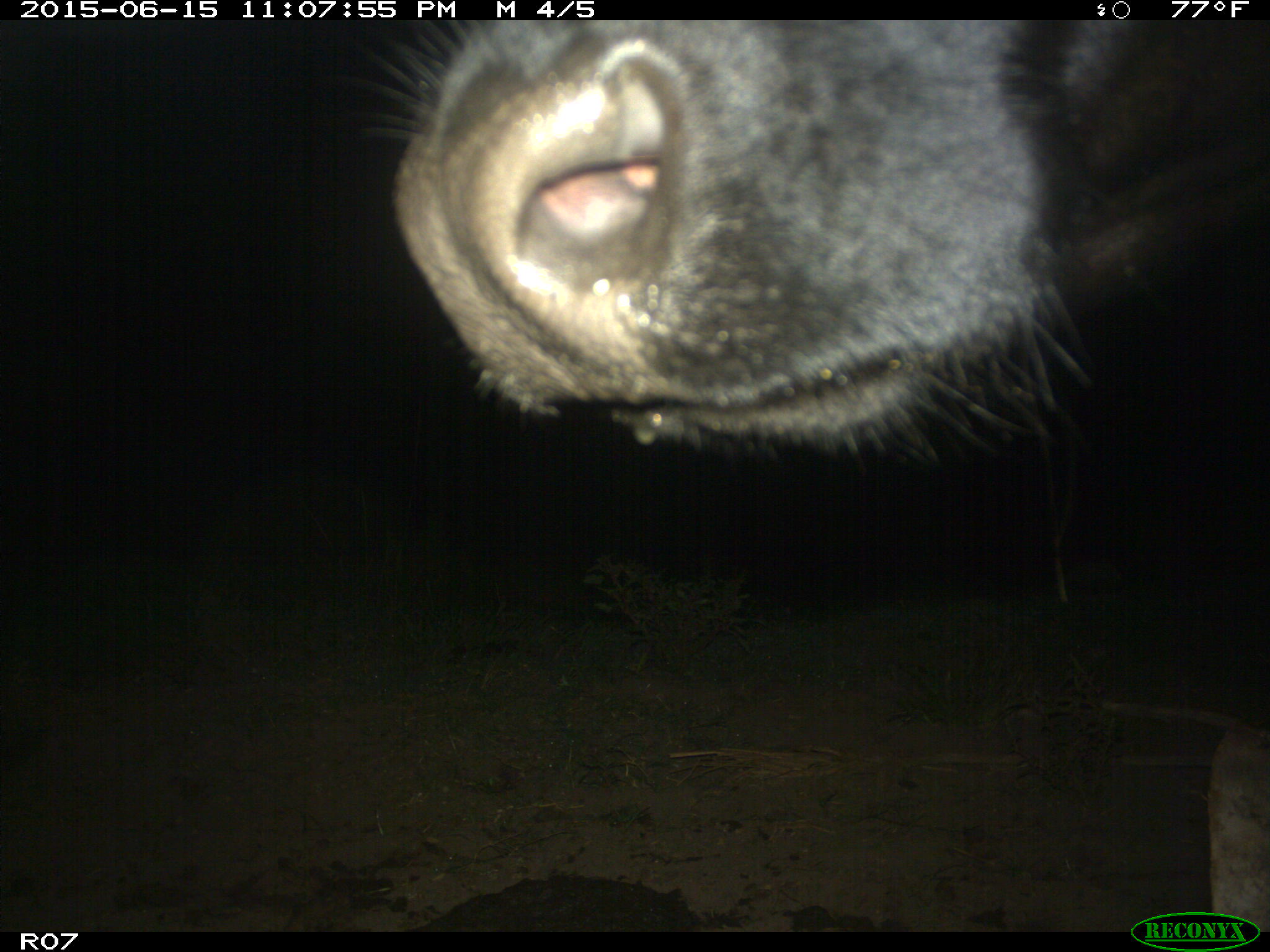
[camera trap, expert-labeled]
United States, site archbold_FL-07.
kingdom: Animalia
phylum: Chordata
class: Mammalia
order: Artiodactyla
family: Bovidae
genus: Bos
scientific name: Bos taurus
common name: domestic cow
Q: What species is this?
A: Bos taurus (domestic cow).